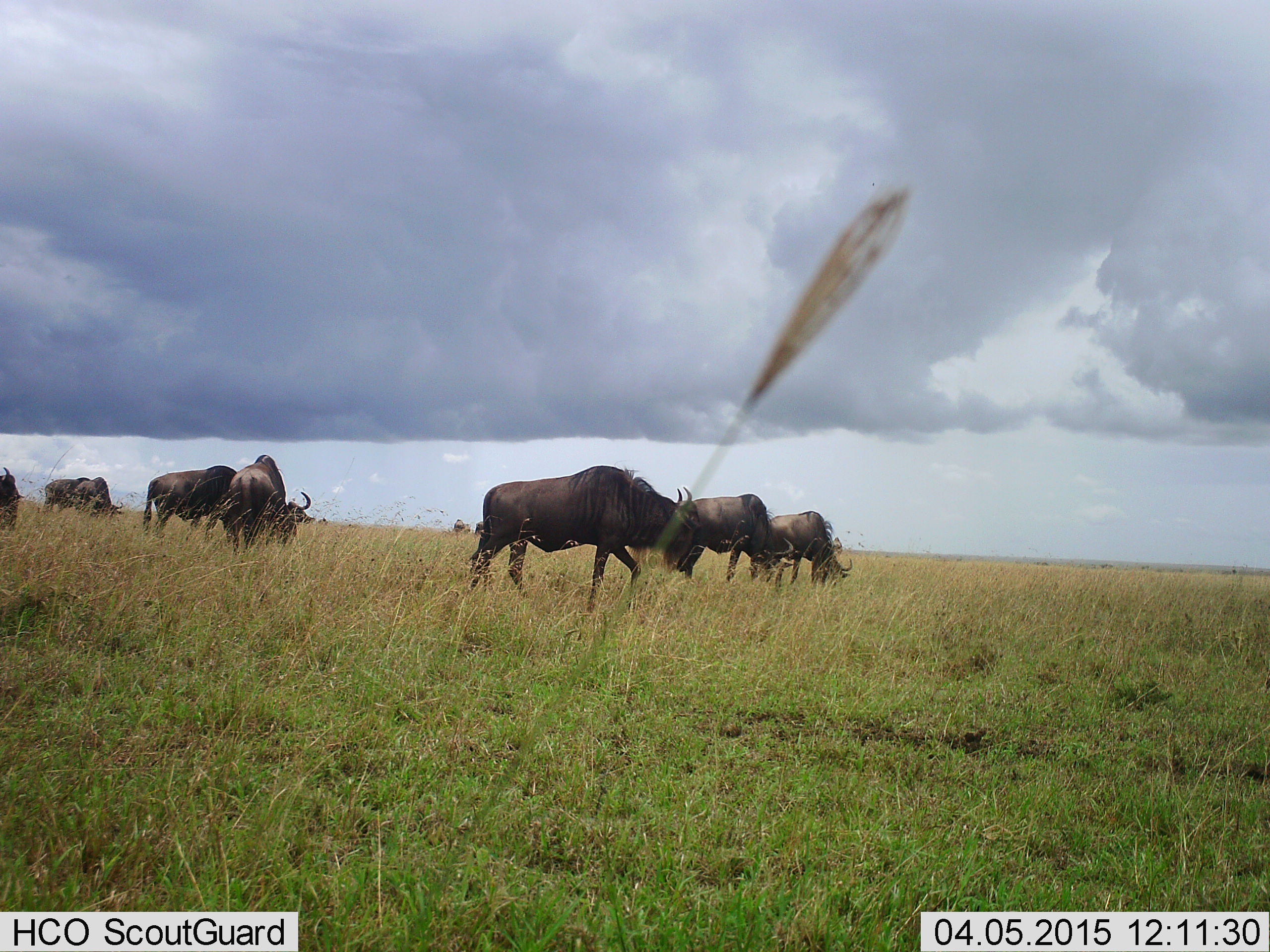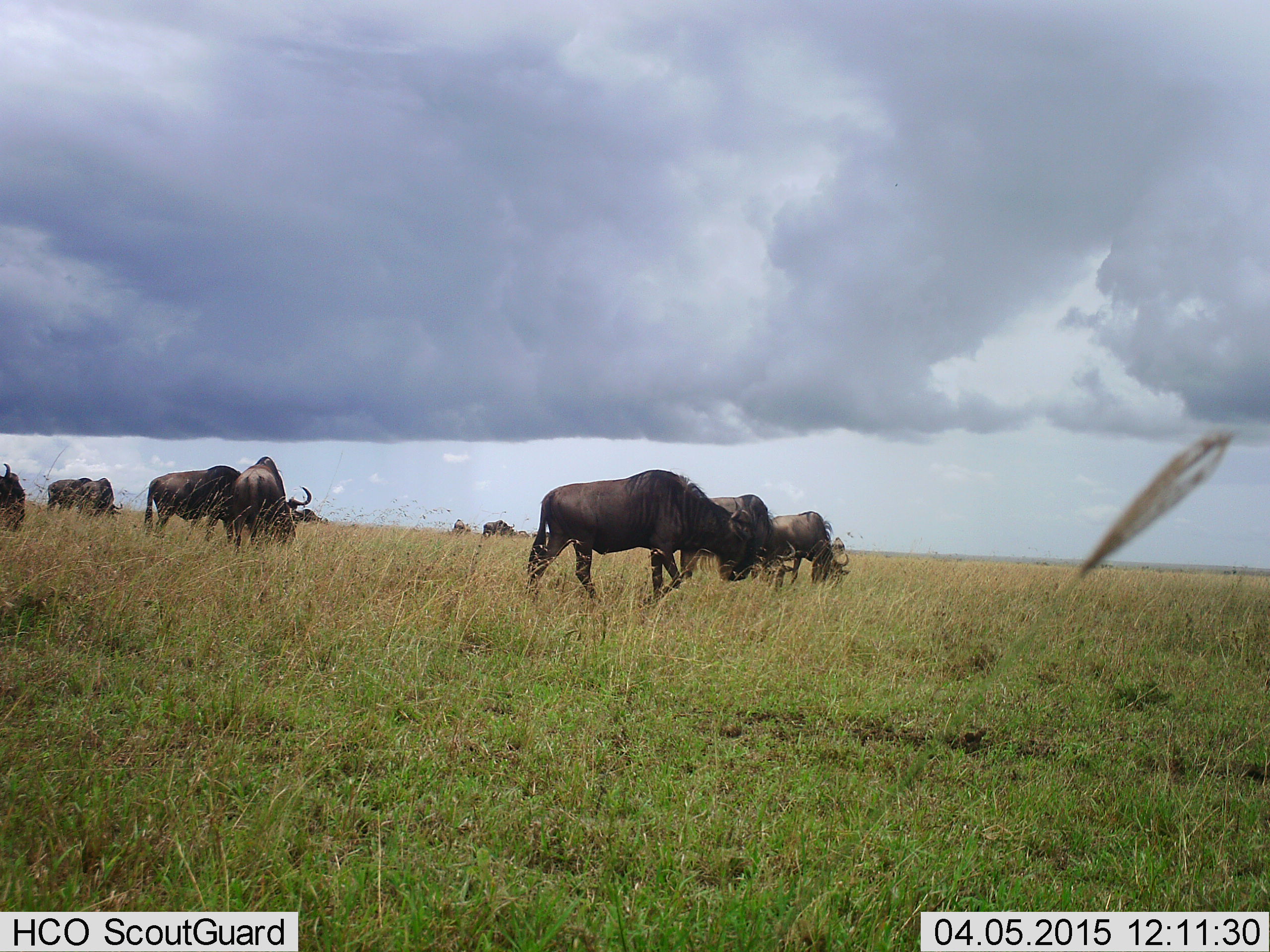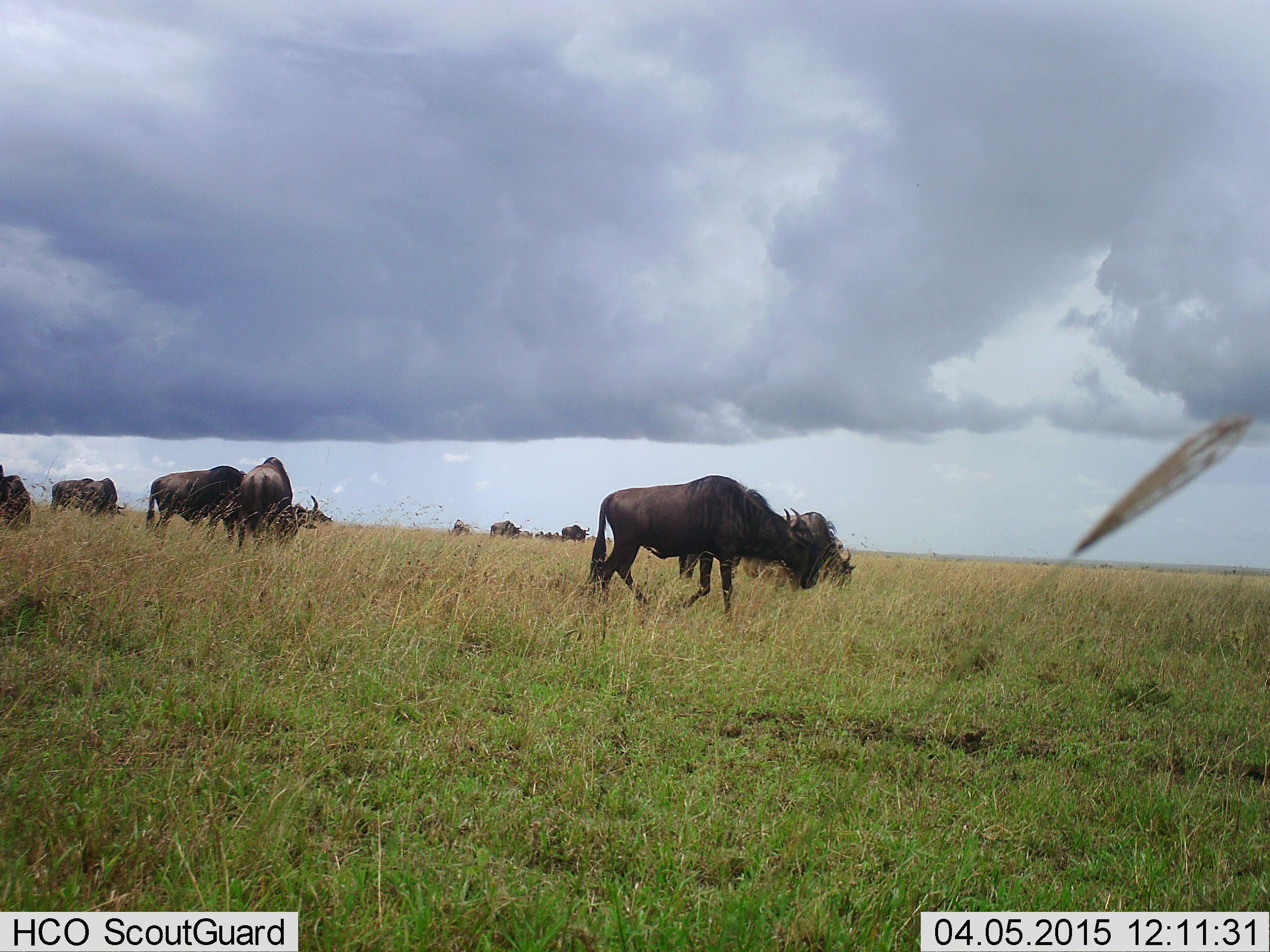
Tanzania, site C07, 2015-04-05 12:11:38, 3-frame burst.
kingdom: Animalia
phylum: Chordata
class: Mammalia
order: Artiodactyla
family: Bovidae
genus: Connochaetes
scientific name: Connochaetes taurinus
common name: blue wildebeest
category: wildebeest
Wildebeest (blue wildebeest) (Connochaetes taurinus), count 11-50. Behavior (volunteer vote fractions): standing 20%, resting 0%, moving 80%, interacting 0%. Young present (vote fraction): 0%. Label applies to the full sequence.